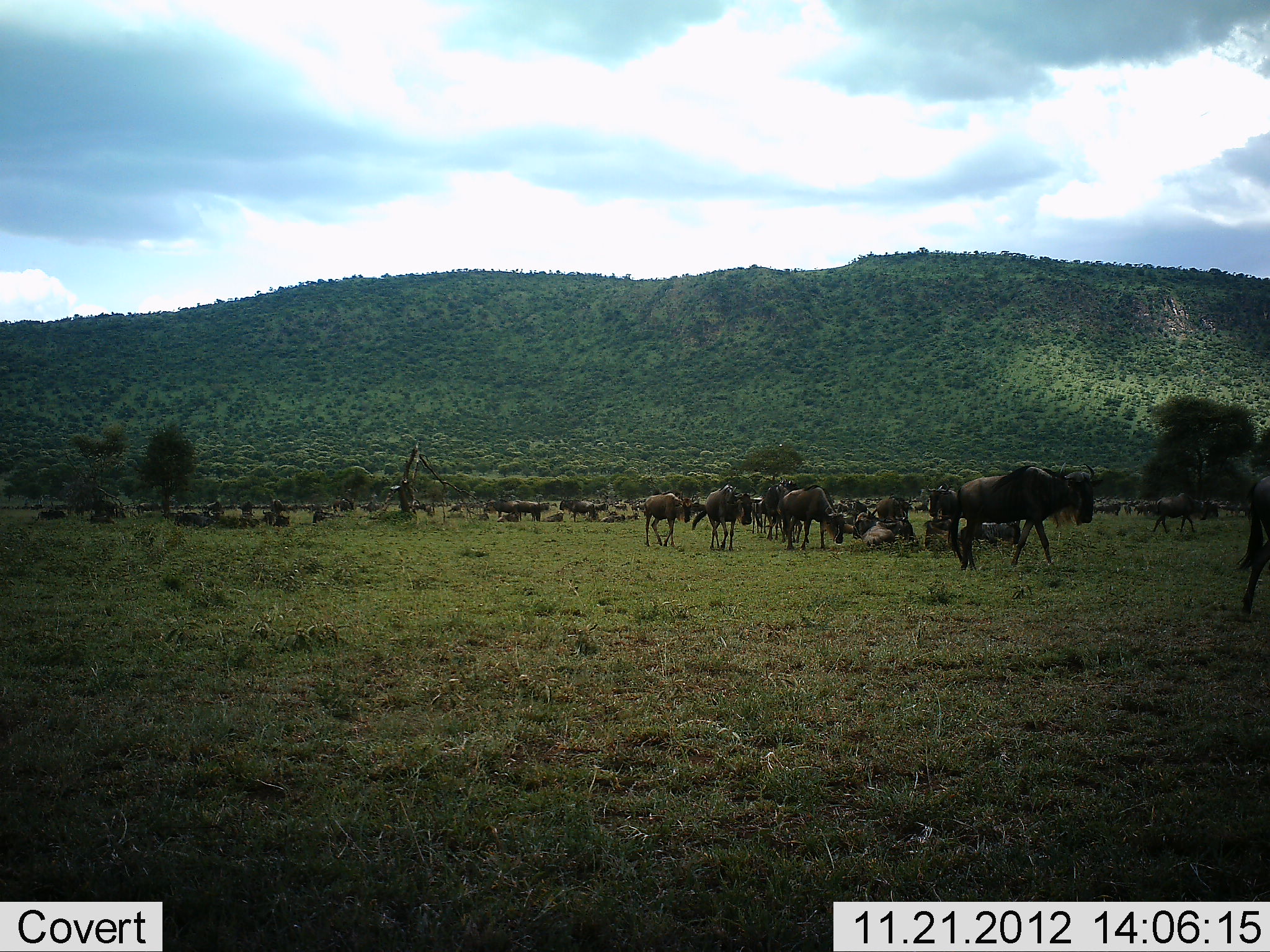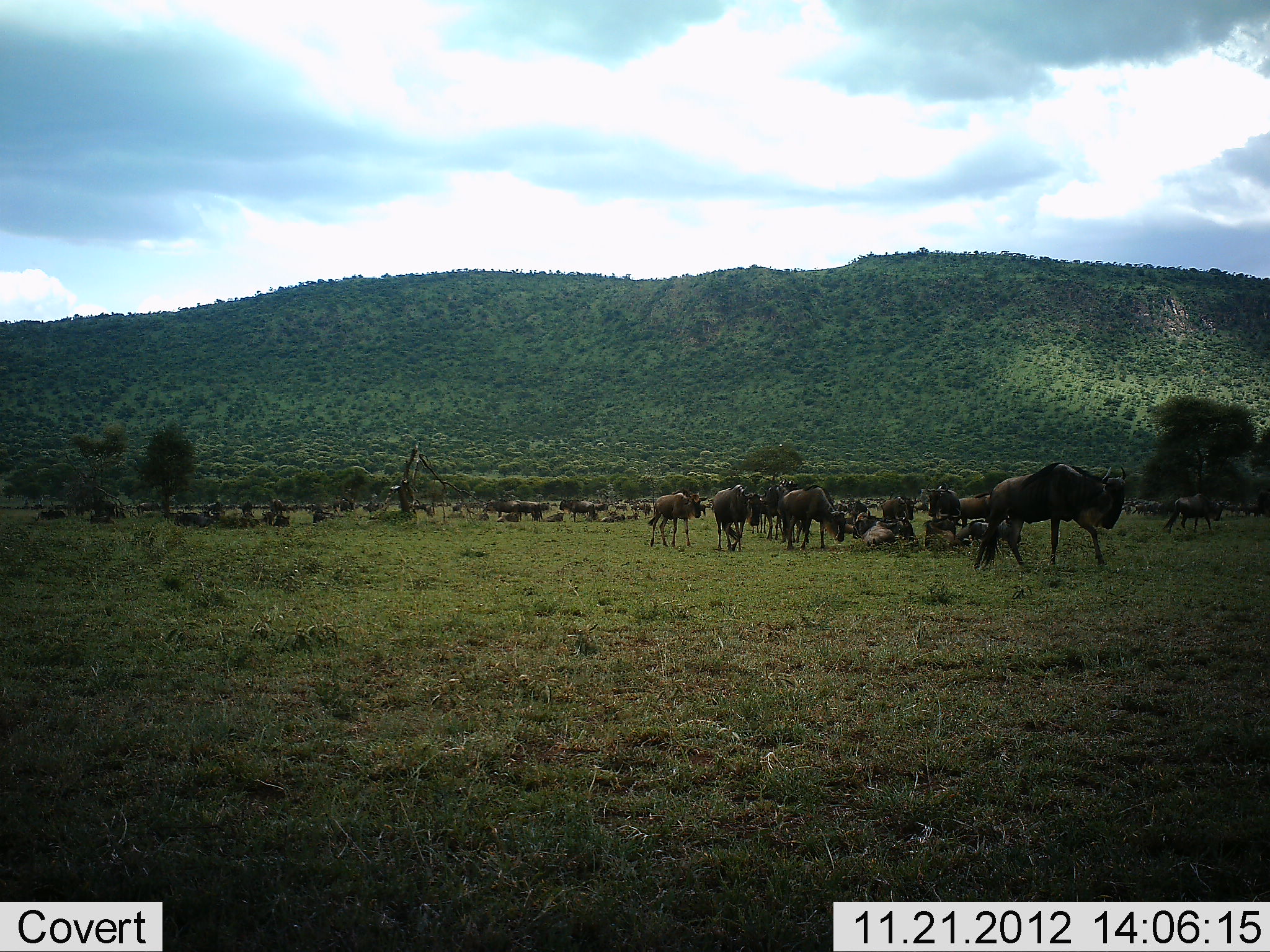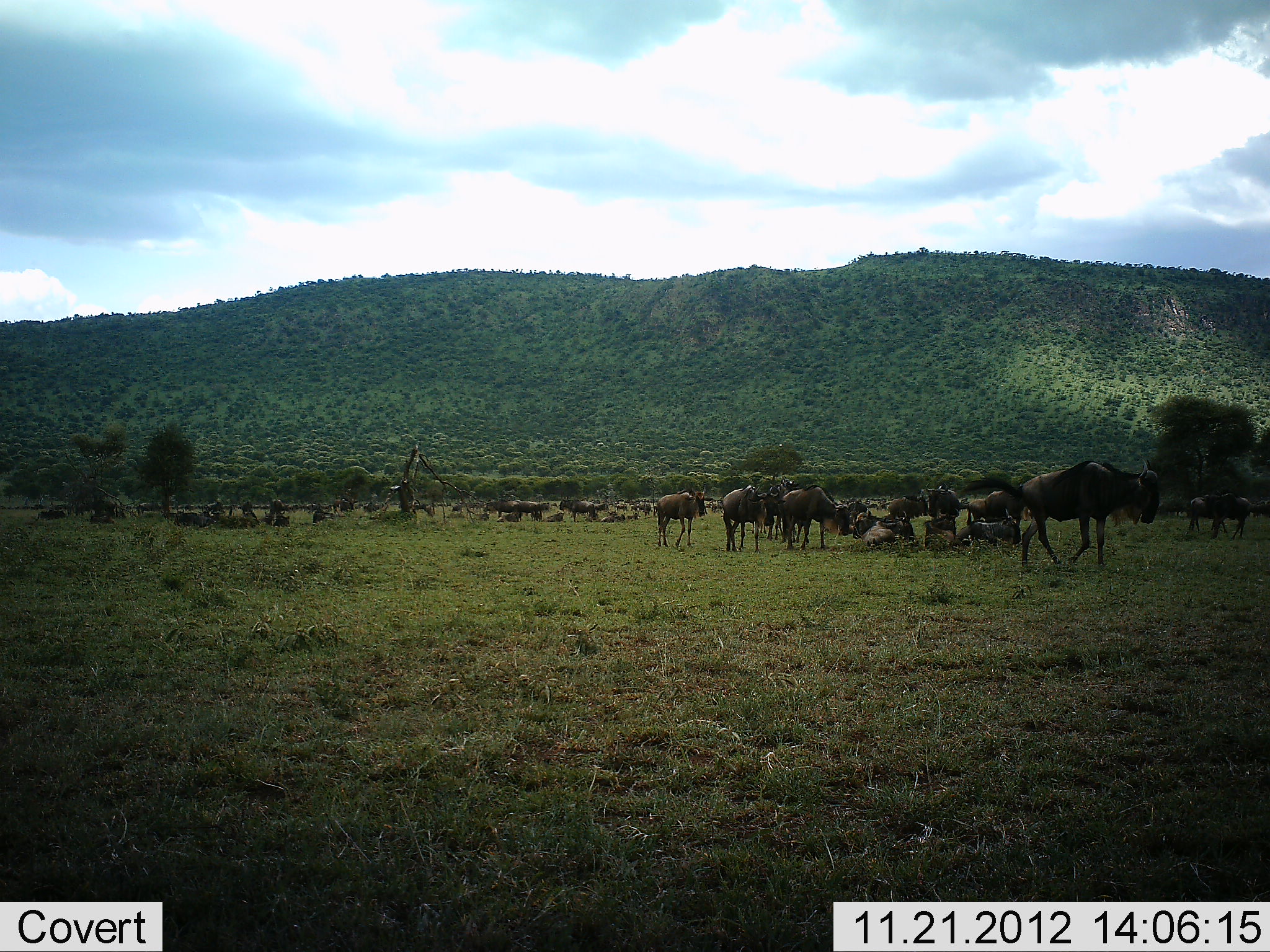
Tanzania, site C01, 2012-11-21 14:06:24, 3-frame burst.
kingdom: Animalia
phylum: Chordata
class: Mammalia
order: Artiodactyla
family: Bovidae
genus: Connochaetes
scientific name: Connochaetes taurinus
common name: blue wildebeest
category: wildebeest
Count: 11-50.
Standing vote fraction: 43%.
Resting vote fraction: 32%.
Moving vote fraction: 89%.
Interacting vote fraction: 7%.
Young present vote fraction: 4%.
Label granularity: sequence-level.